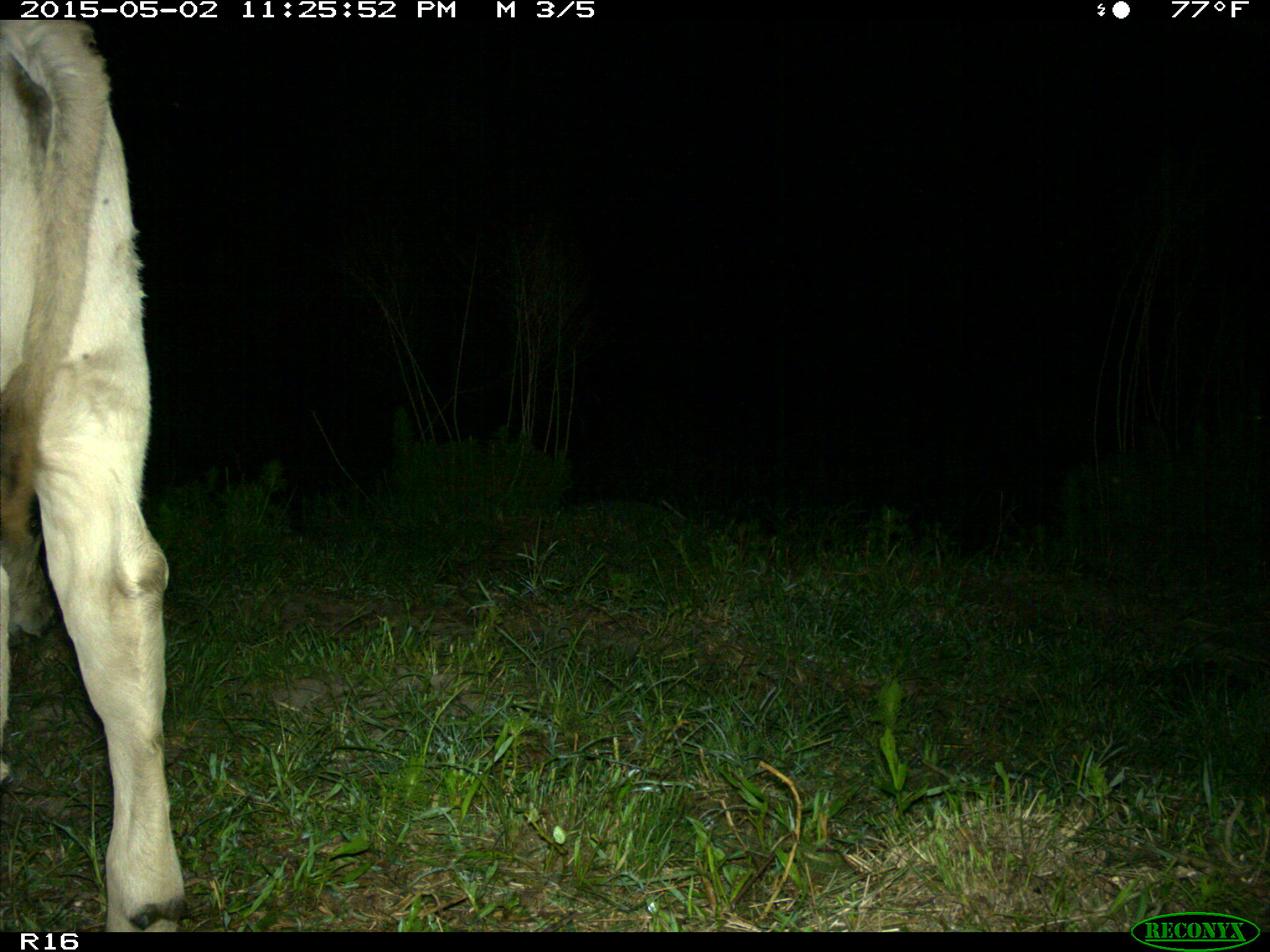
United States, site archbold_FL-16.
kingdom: Animalia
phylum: Chordata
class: Mammalia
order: Artiodactyla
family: Bovidae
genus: Bos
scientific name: Bos taurus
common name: domestic cow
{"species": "Bos taurus (domestic cow)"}